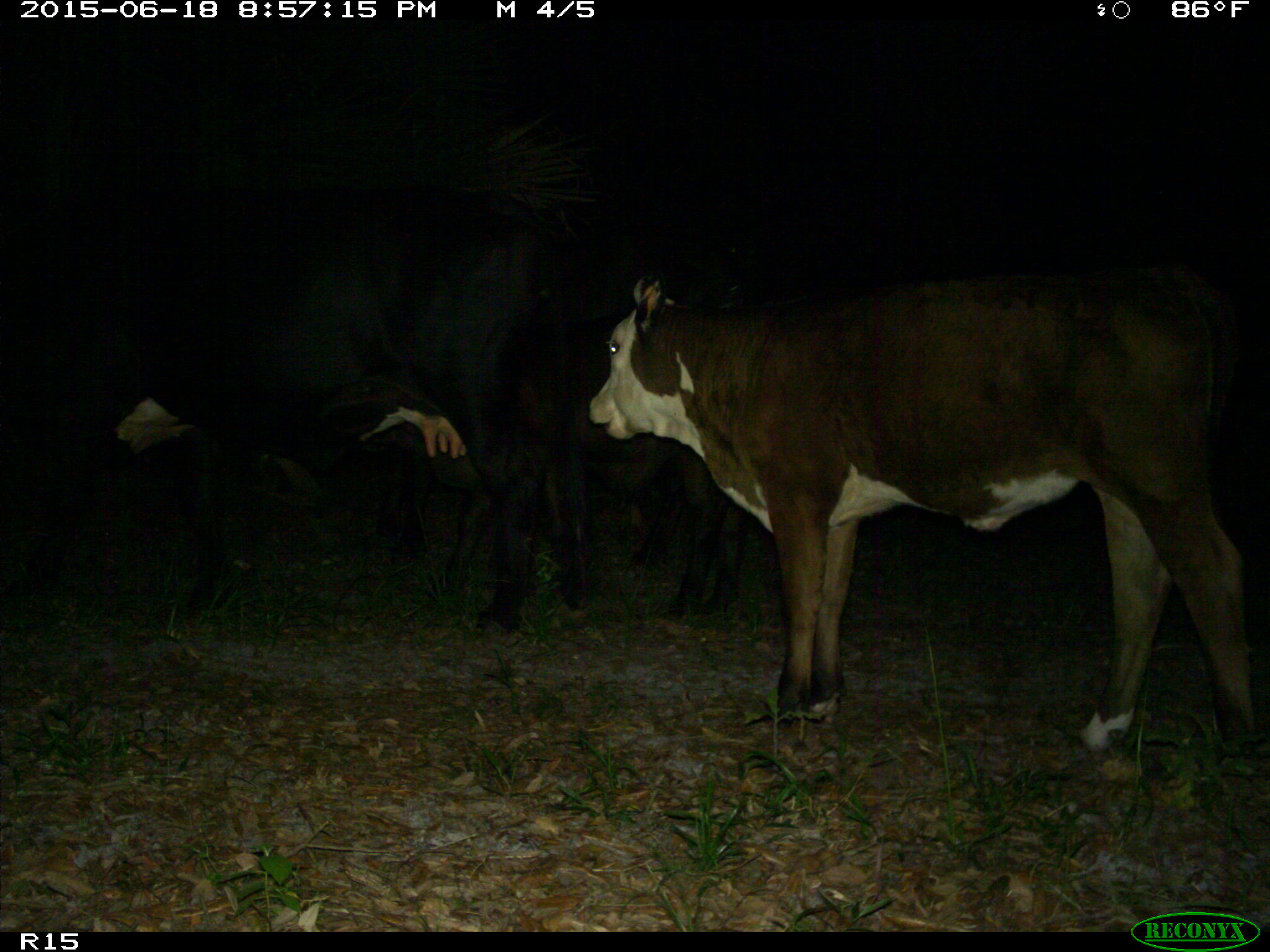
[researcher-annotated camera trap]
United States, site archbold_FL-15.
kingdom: Animalia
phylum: Chordata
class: Mammalia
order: Artiodactyla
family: Bovidae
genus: Bos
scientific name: Bos taurus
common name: domestic cow